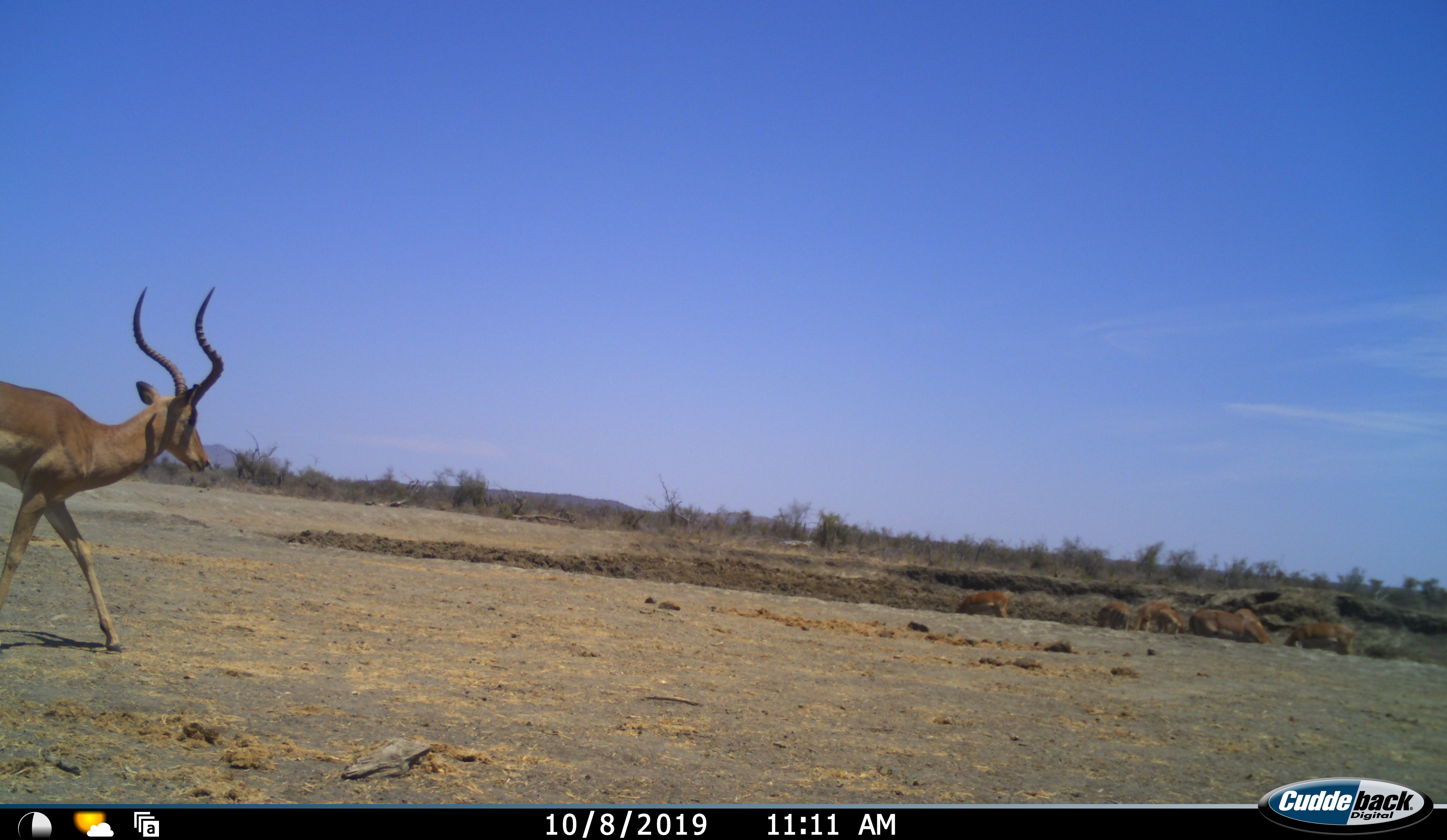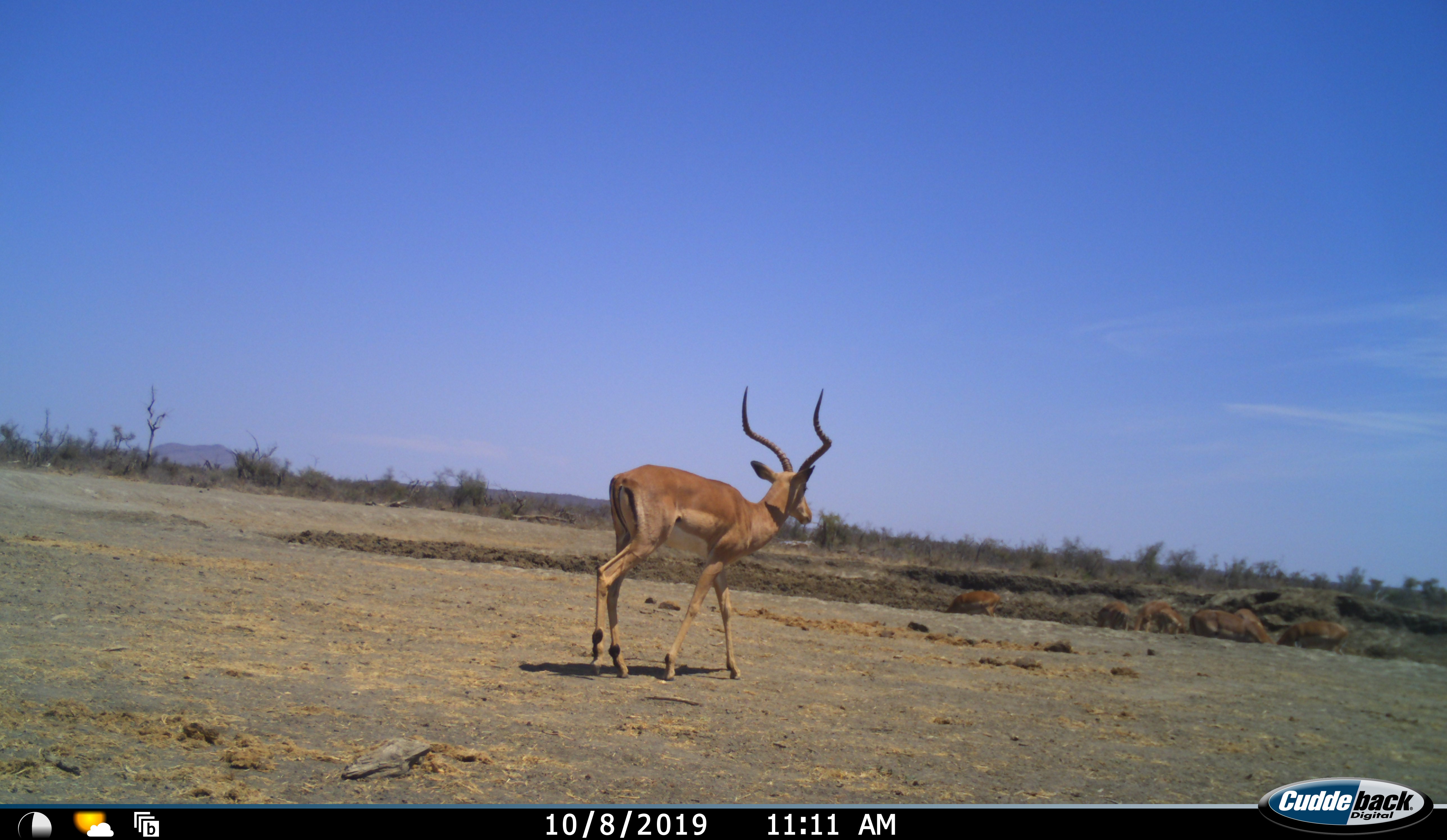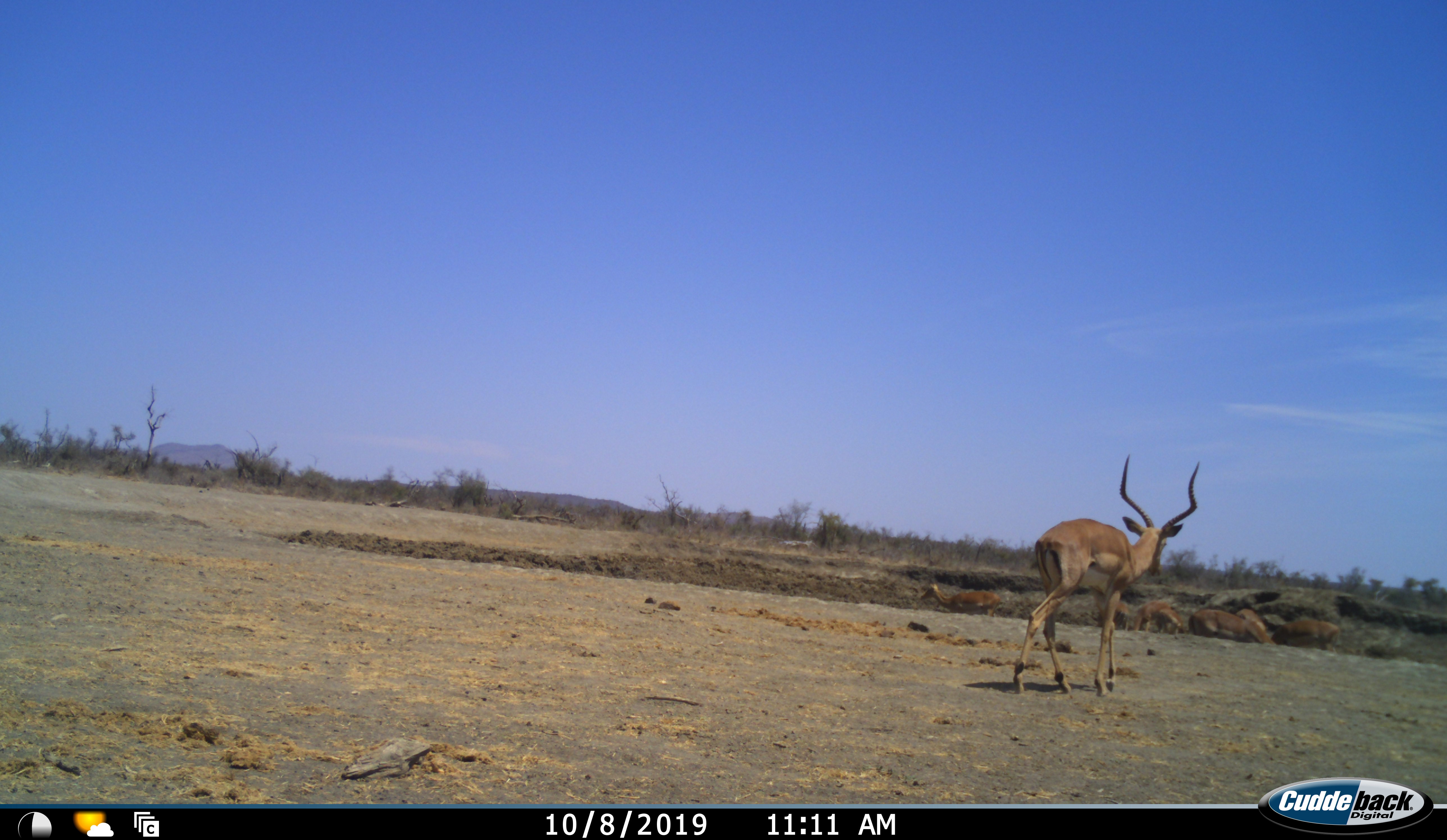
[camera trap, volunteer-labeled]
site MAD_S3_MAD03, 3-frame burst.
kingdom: Animalia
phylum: Chordata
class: Mammalia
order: Artiodactyla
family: Bovidae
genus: Aepyceros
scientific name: Aepyceros melampus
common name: impala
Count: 8.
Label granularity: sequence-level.